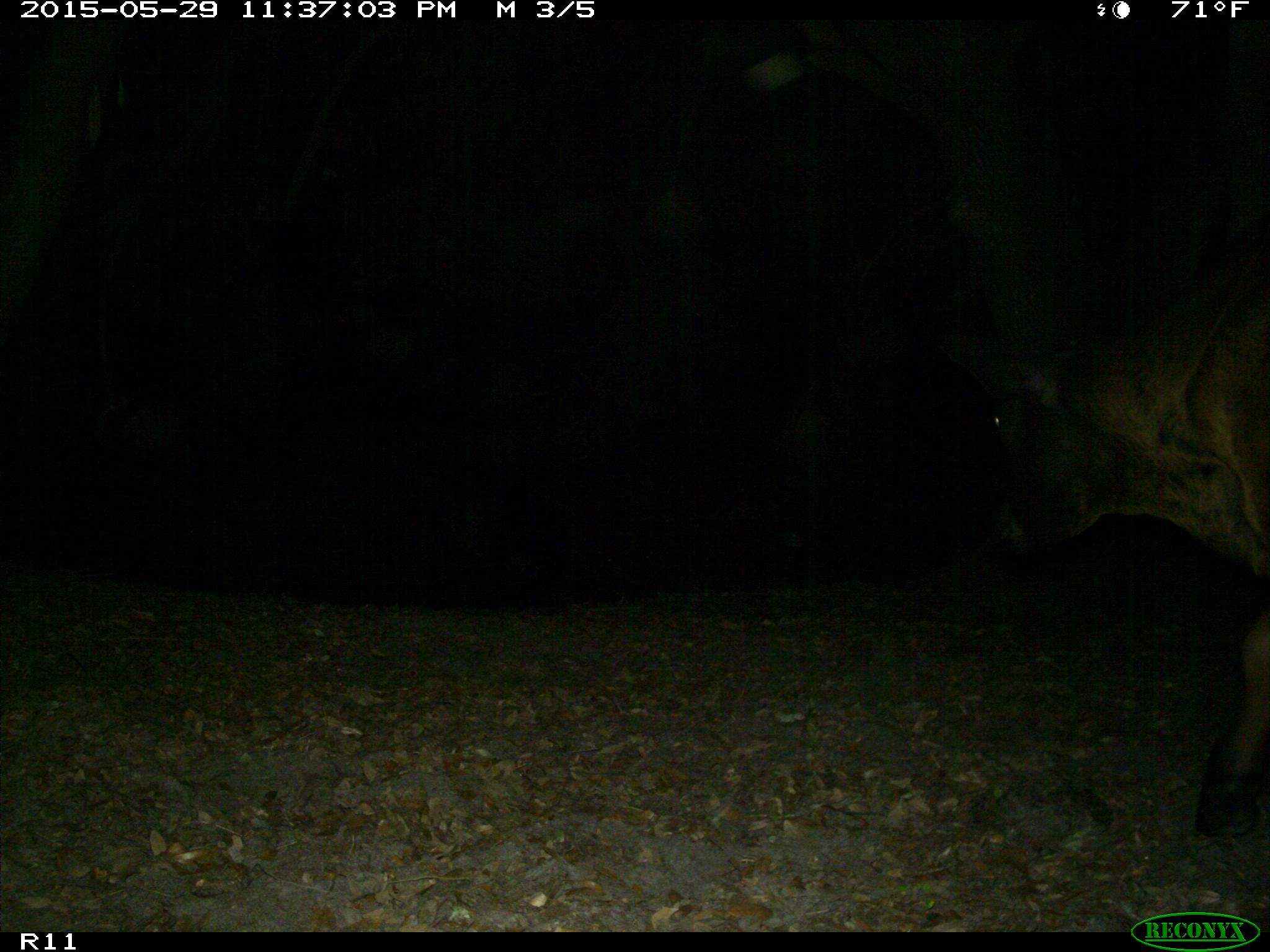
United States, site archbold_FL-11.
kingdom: Animalia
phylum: Chordata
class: Mammalia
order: Artiodactyla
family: Bovidae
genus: Bos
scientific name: Bos taurus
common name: domestic cow